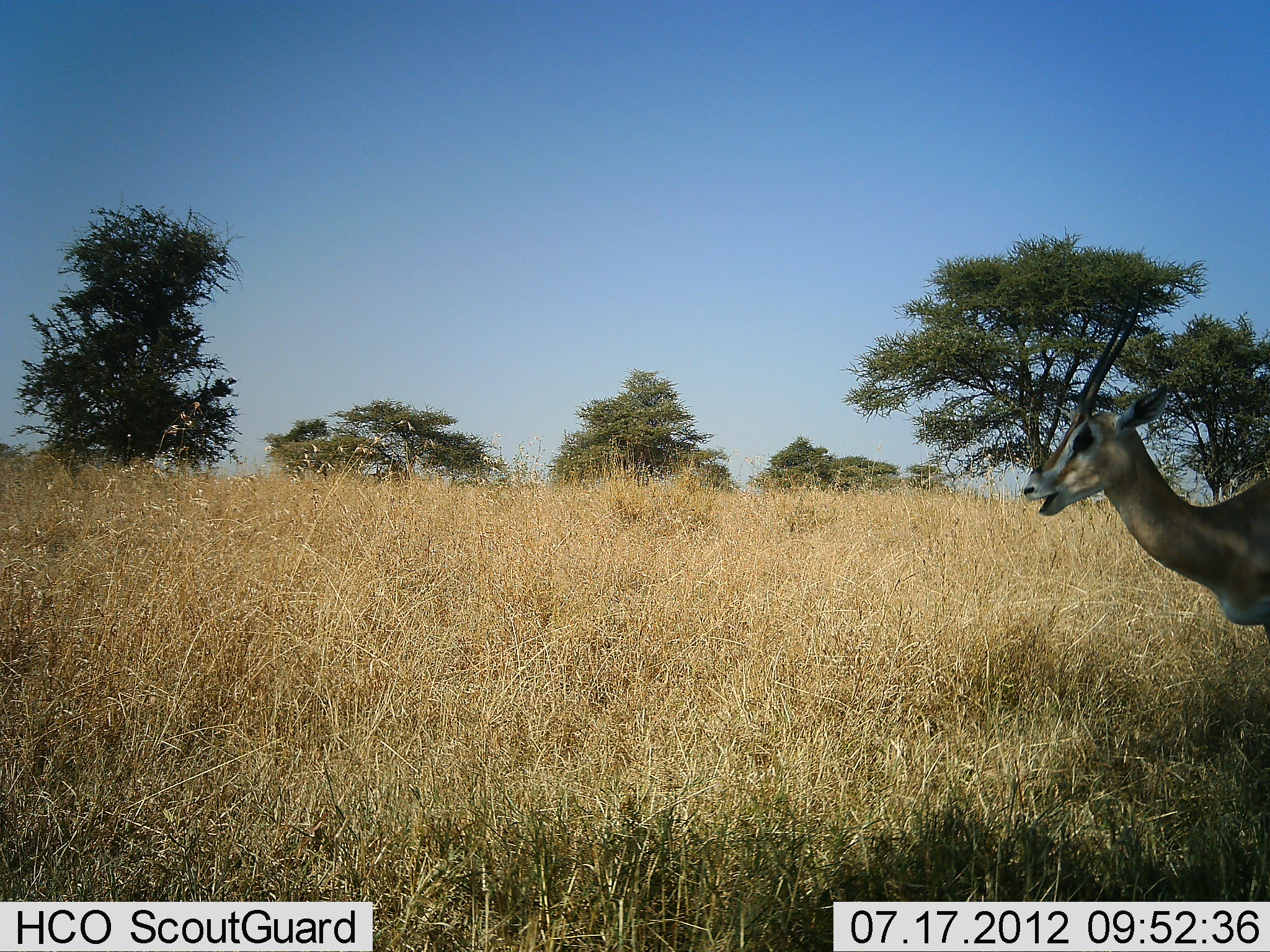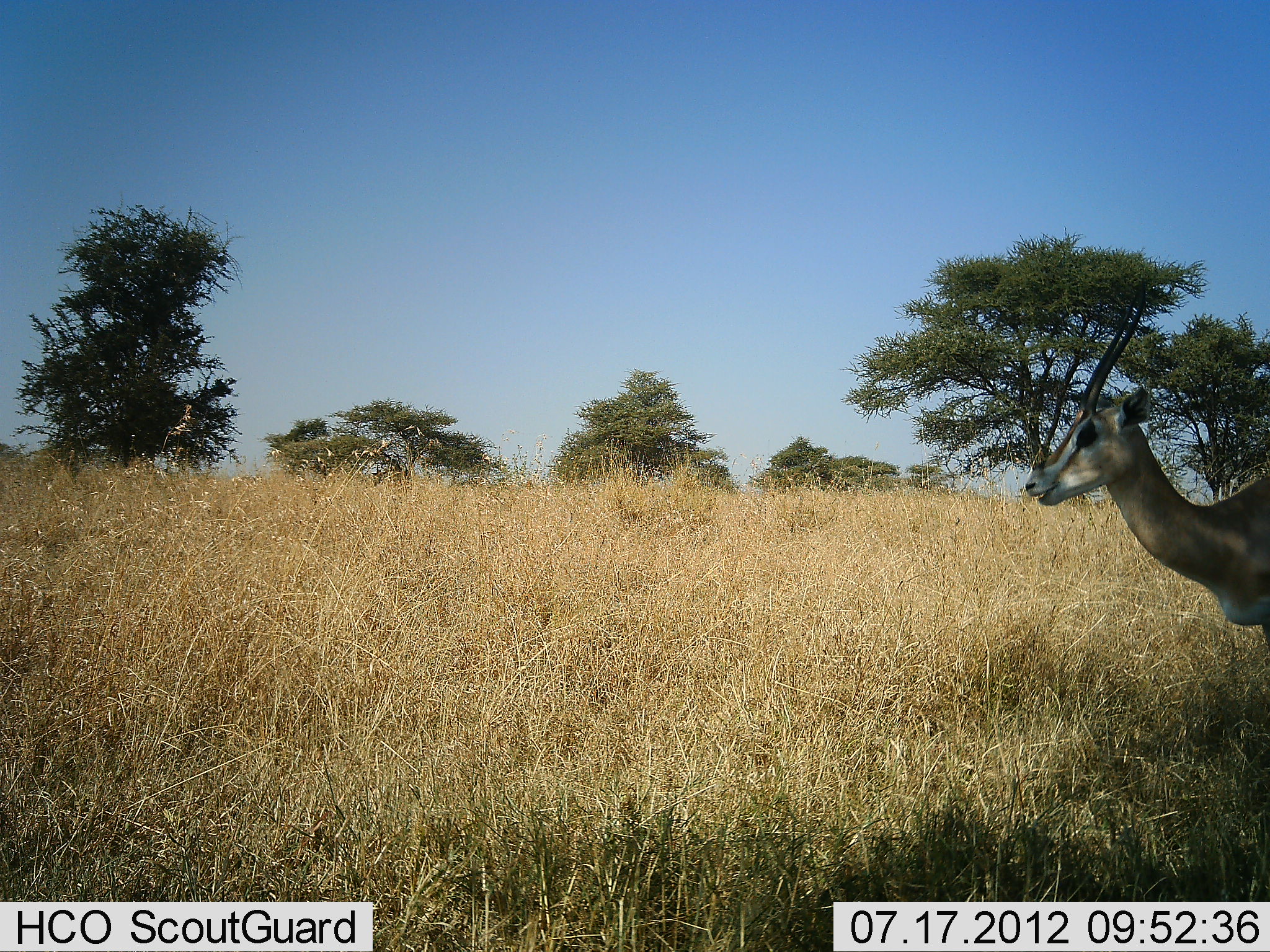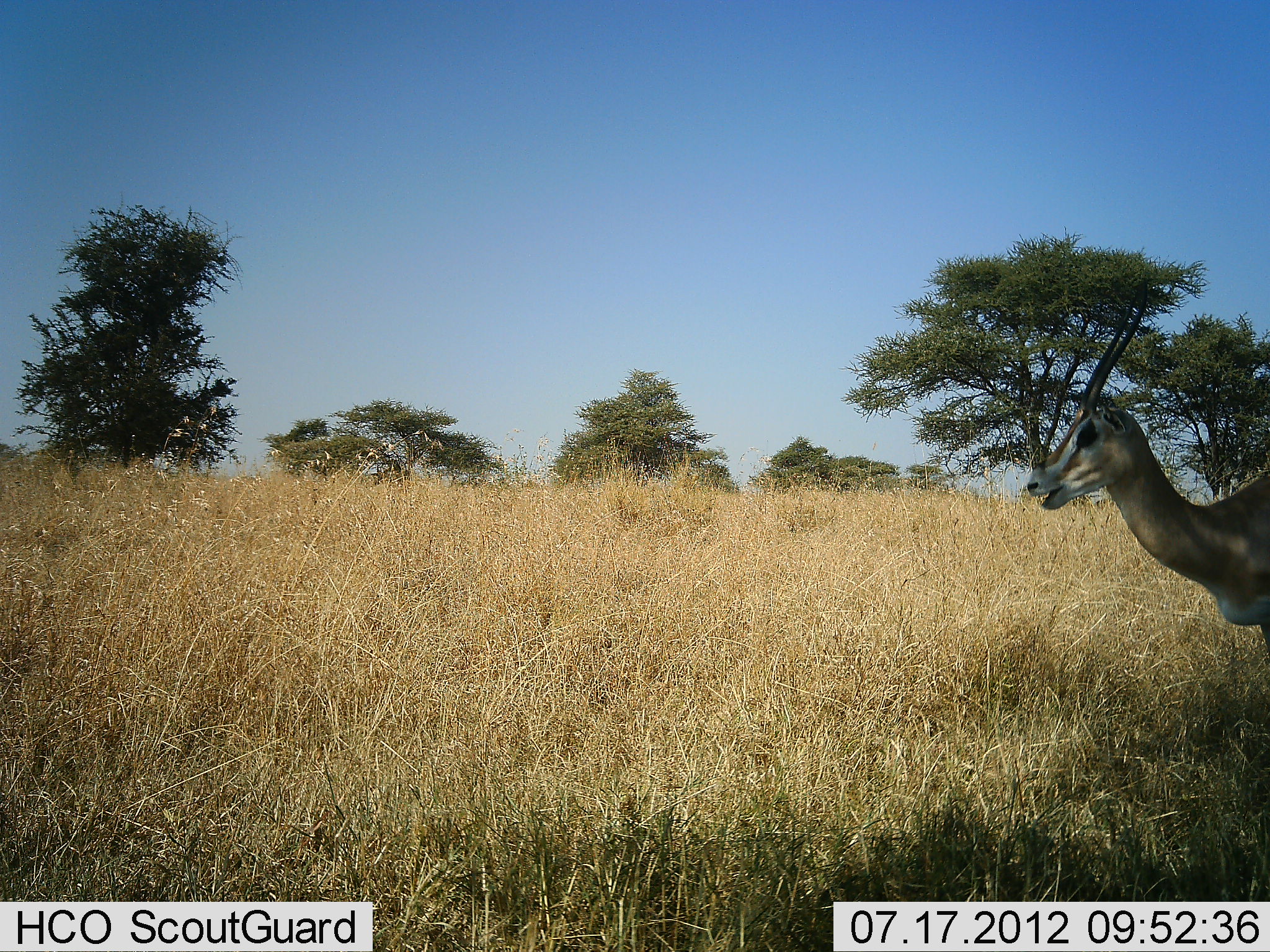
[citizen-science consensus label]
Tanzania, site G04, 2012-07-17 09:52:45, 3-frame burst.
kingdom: Animalia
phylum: Chordata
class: Mammalia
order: Artiodactyla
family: Bovidae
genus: Nanger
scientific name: Nanger granti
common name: grant's gazelle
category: gazellegrants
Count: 1.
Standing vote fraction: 50%.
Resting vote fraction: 0%.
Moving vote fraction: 0%.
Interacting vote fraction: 0%.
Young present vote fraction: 0%.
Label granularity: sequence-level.